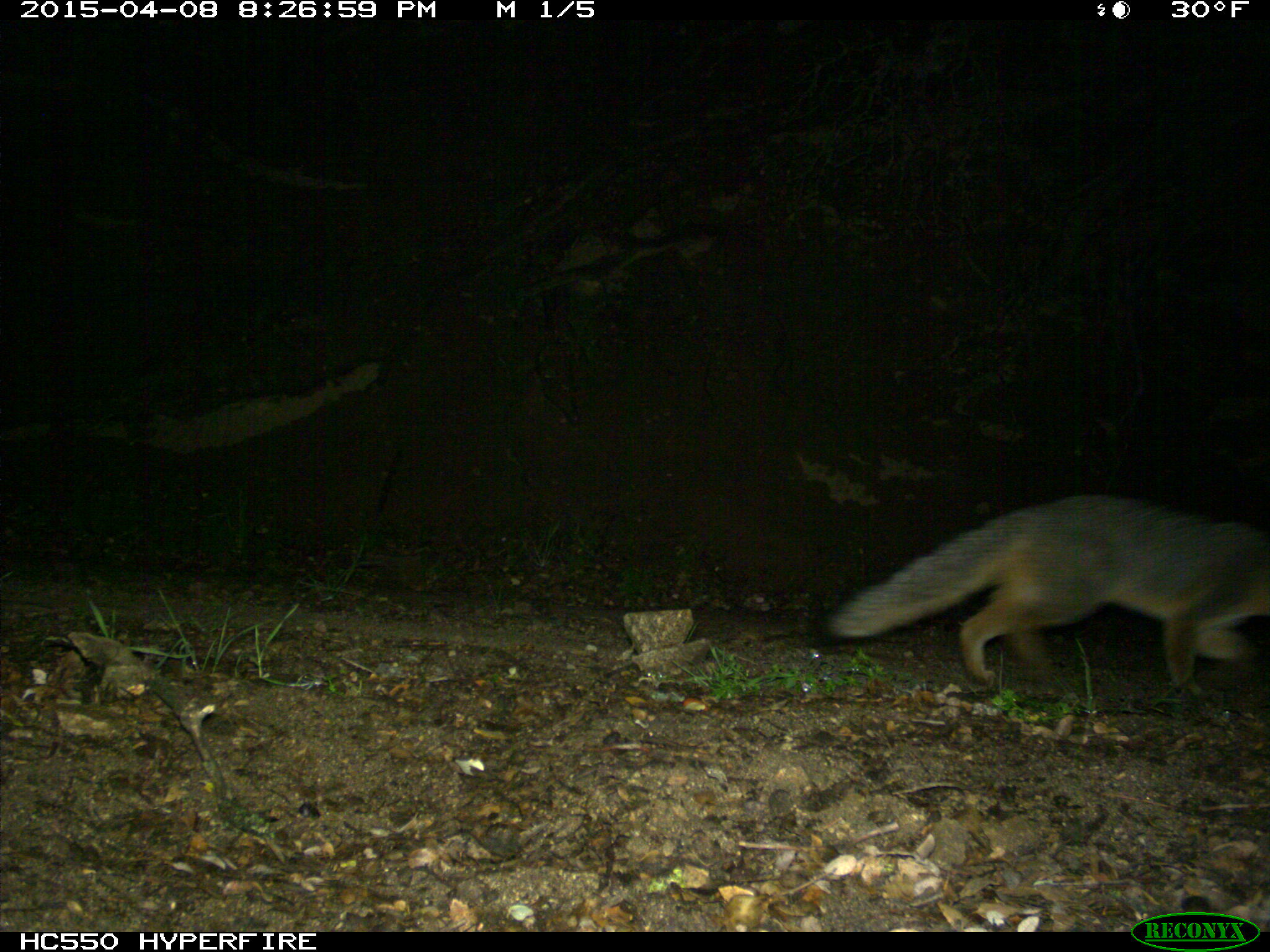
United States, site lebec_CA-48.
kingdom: Animalia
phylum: Chordata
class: Mammalia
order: Carnivora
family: Canidae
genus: Urocyon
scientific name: Urocyon cinereoargenteus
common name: gray fox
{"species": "Urocyon cinereoargenteus (gray fox)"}